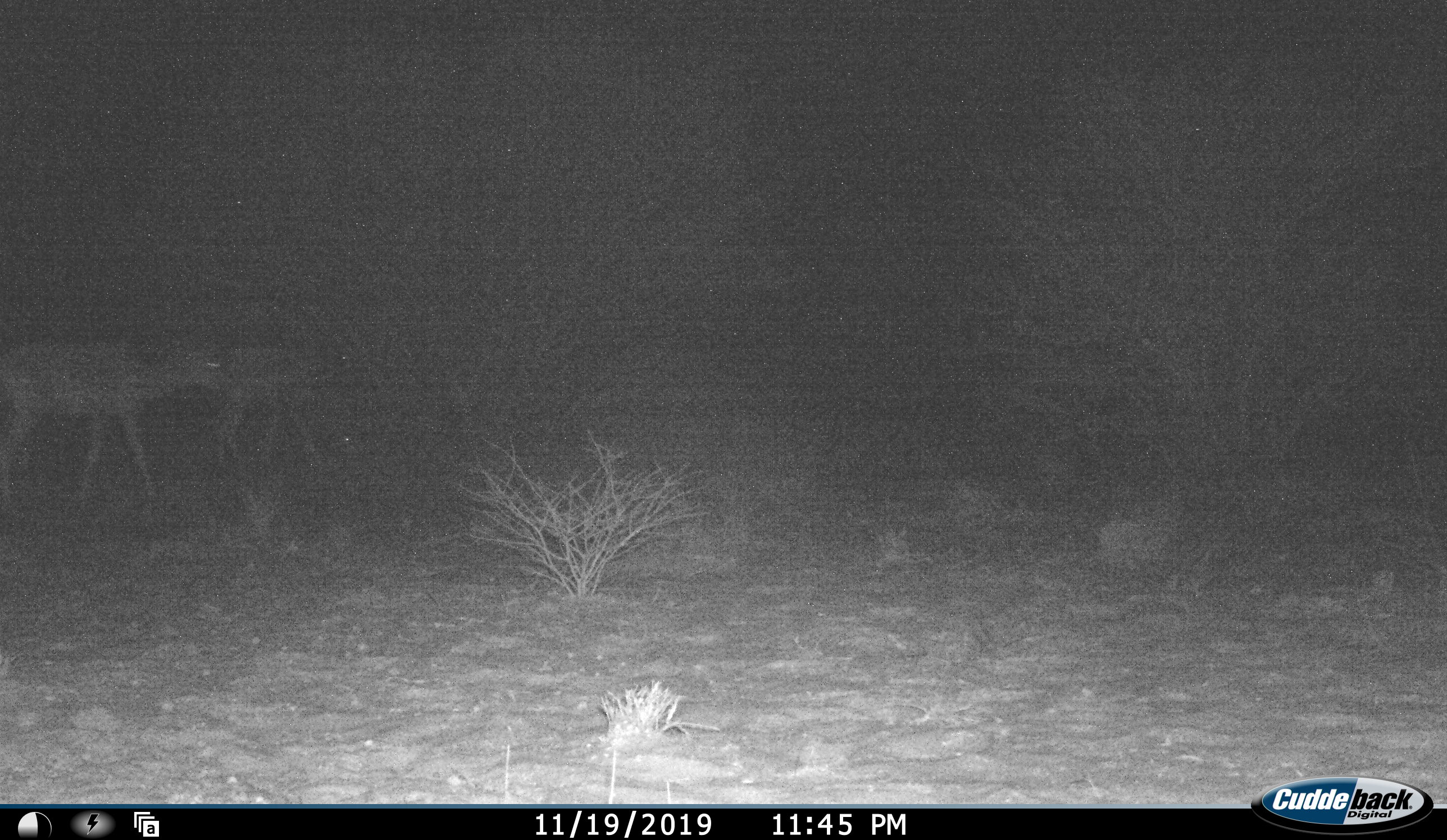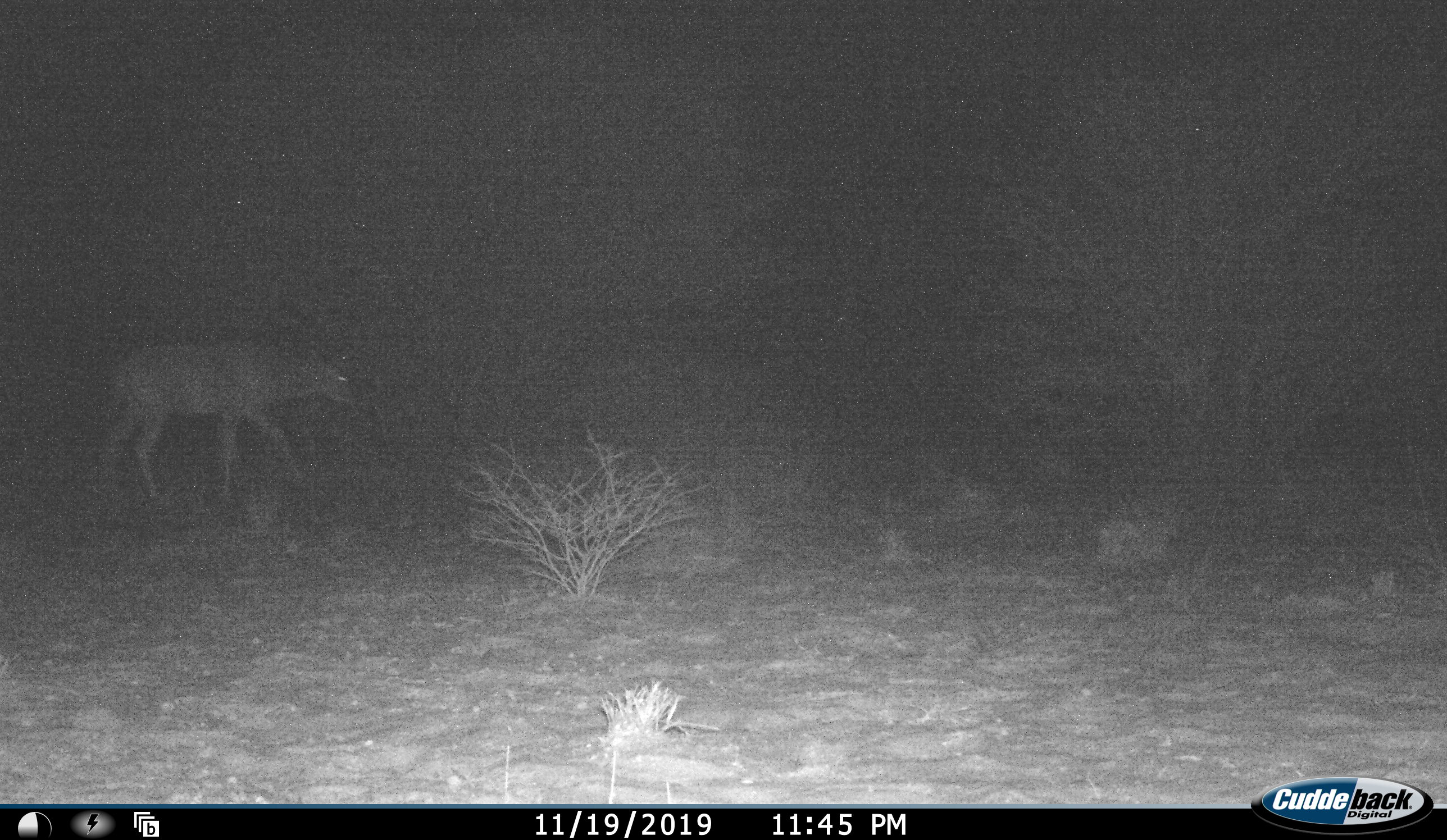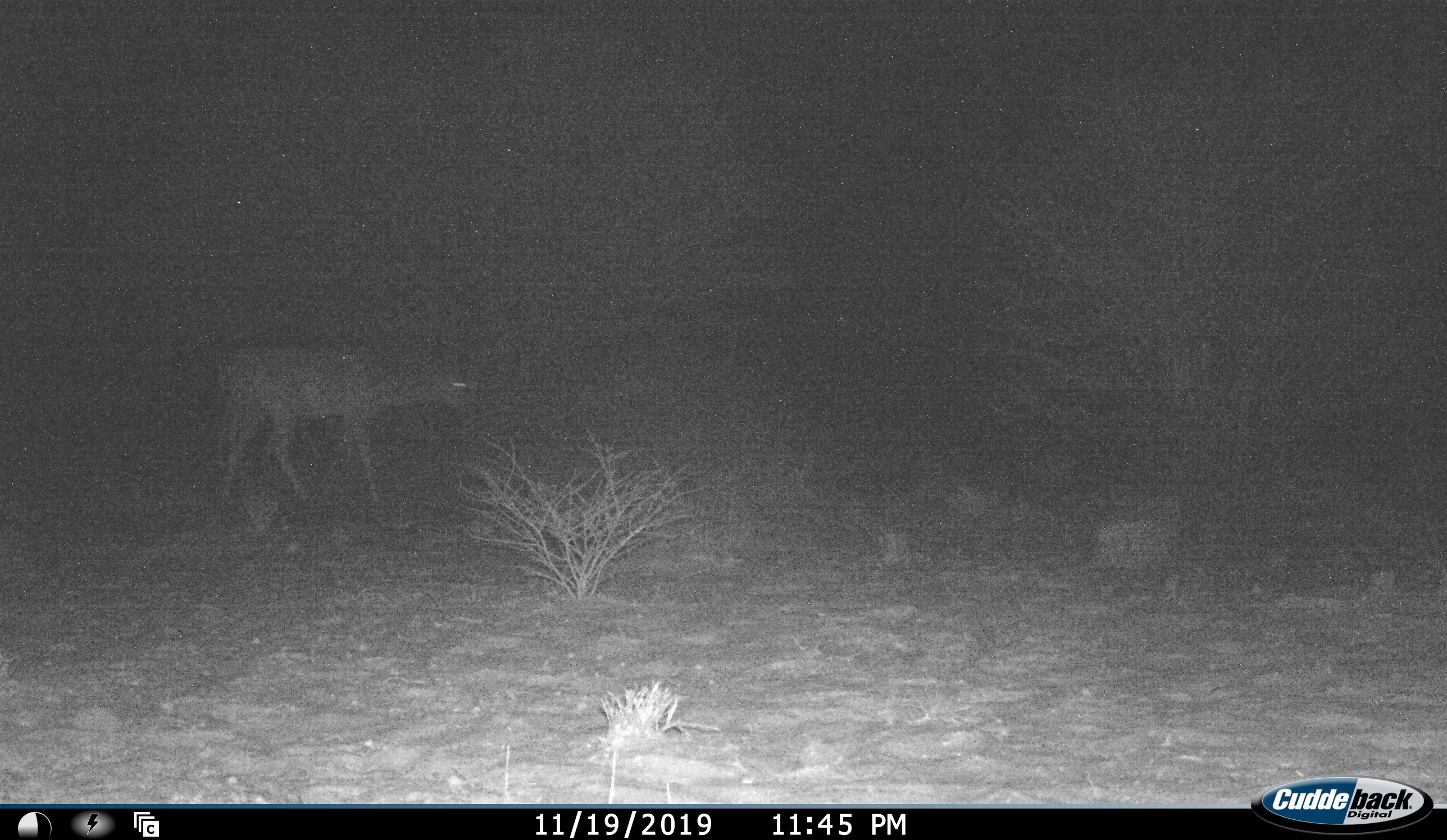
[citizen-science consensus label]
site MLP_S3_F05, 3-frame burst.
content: unidentified animal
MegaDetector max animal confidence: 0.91